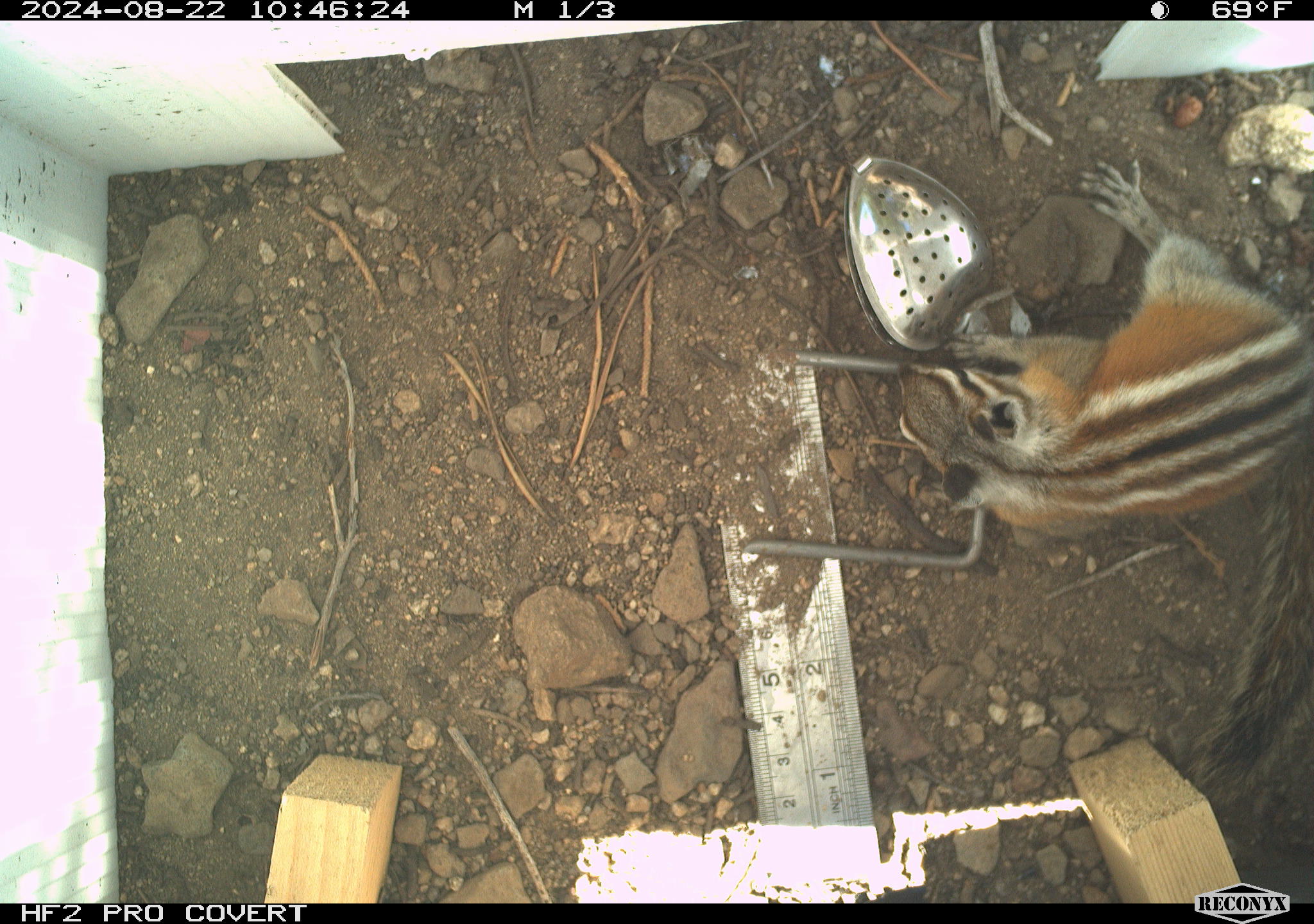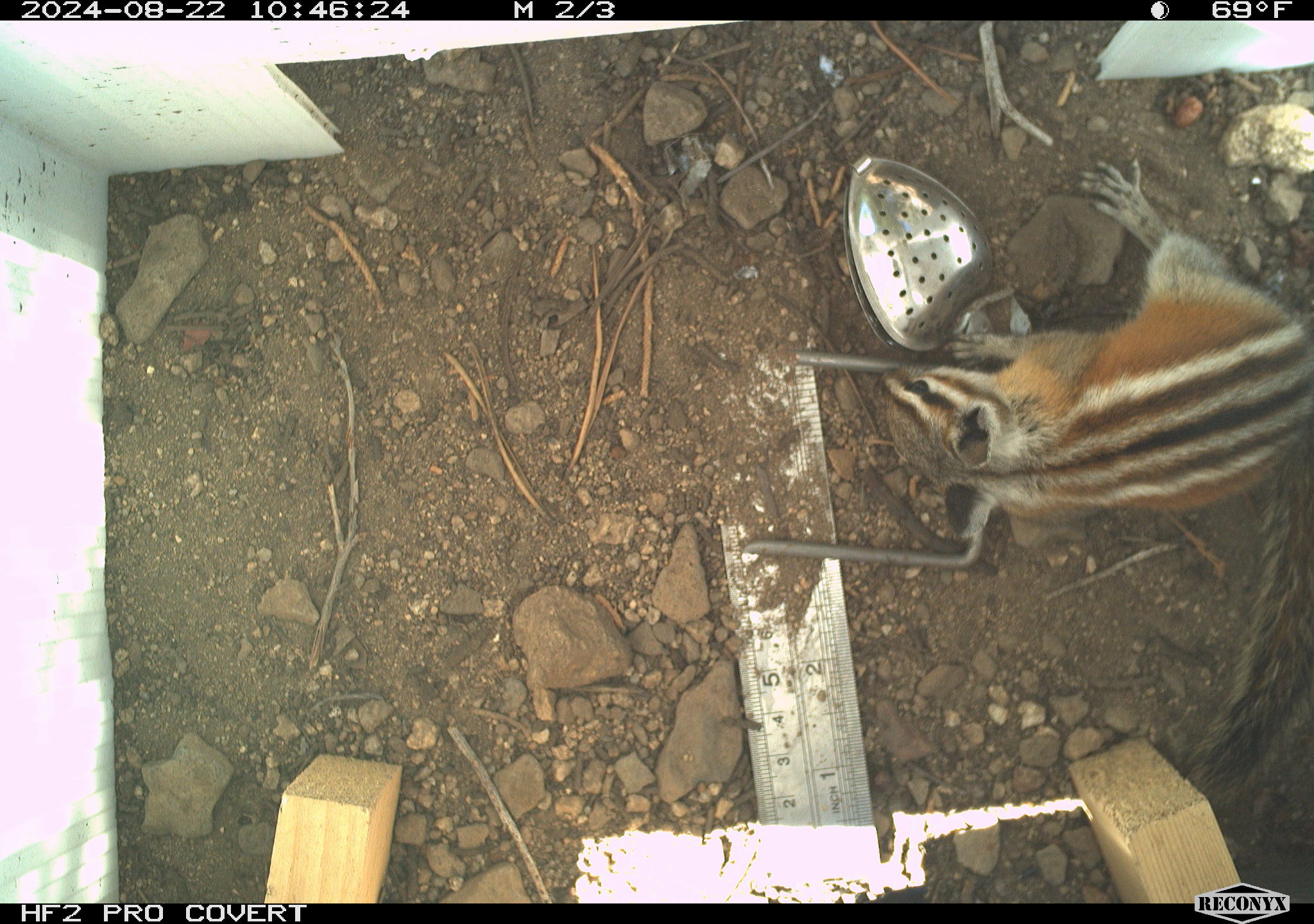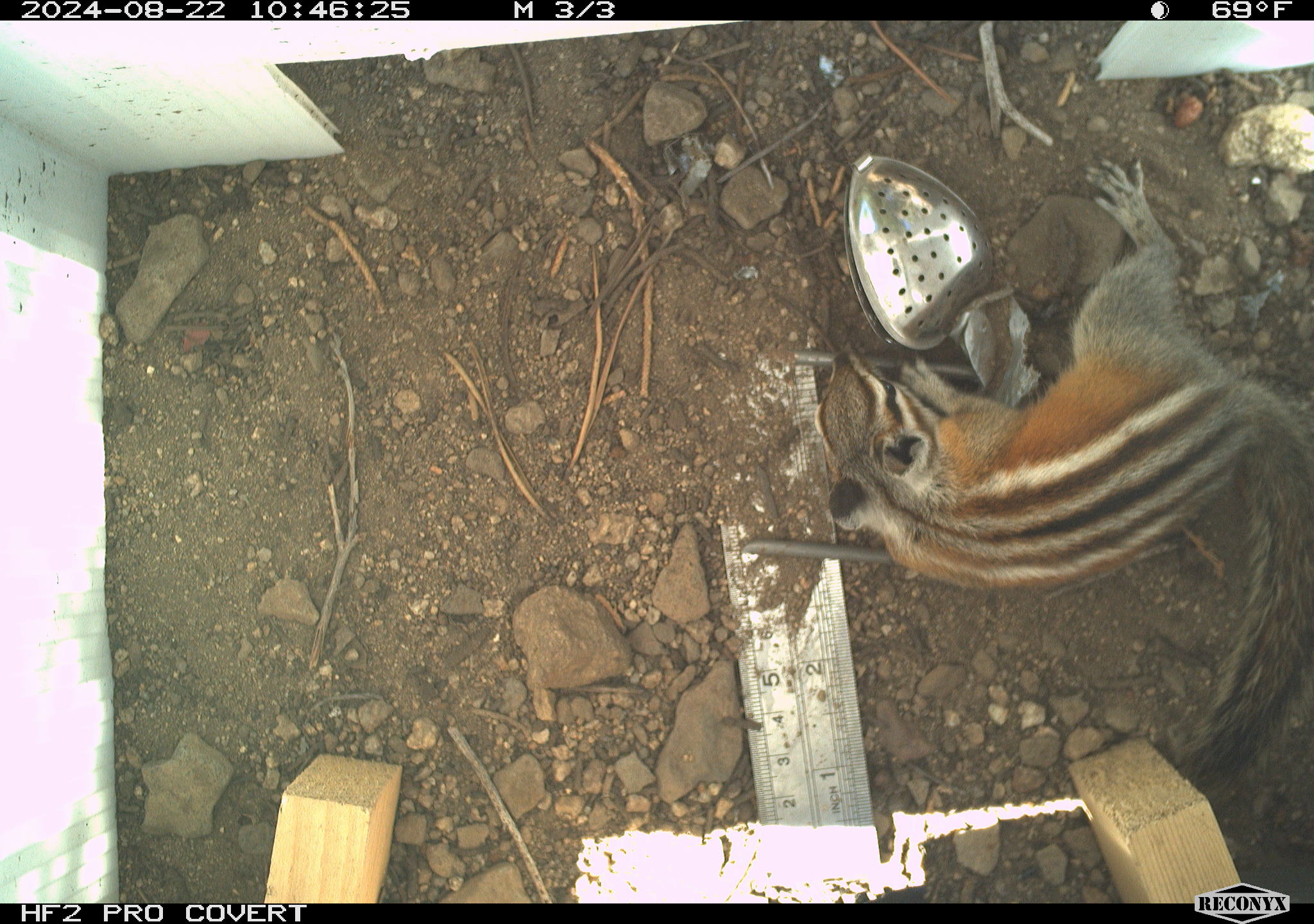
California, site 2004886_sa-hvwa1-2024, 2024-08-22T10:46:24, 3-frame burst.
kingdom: Animalia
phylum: Chordata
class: Mammalia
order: Rodentia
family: Sciuridae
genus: Neotamias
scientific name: Neotamias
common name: western chipmunks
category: neotamias species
Neotamias species (western chipmunks) (Neotamias).